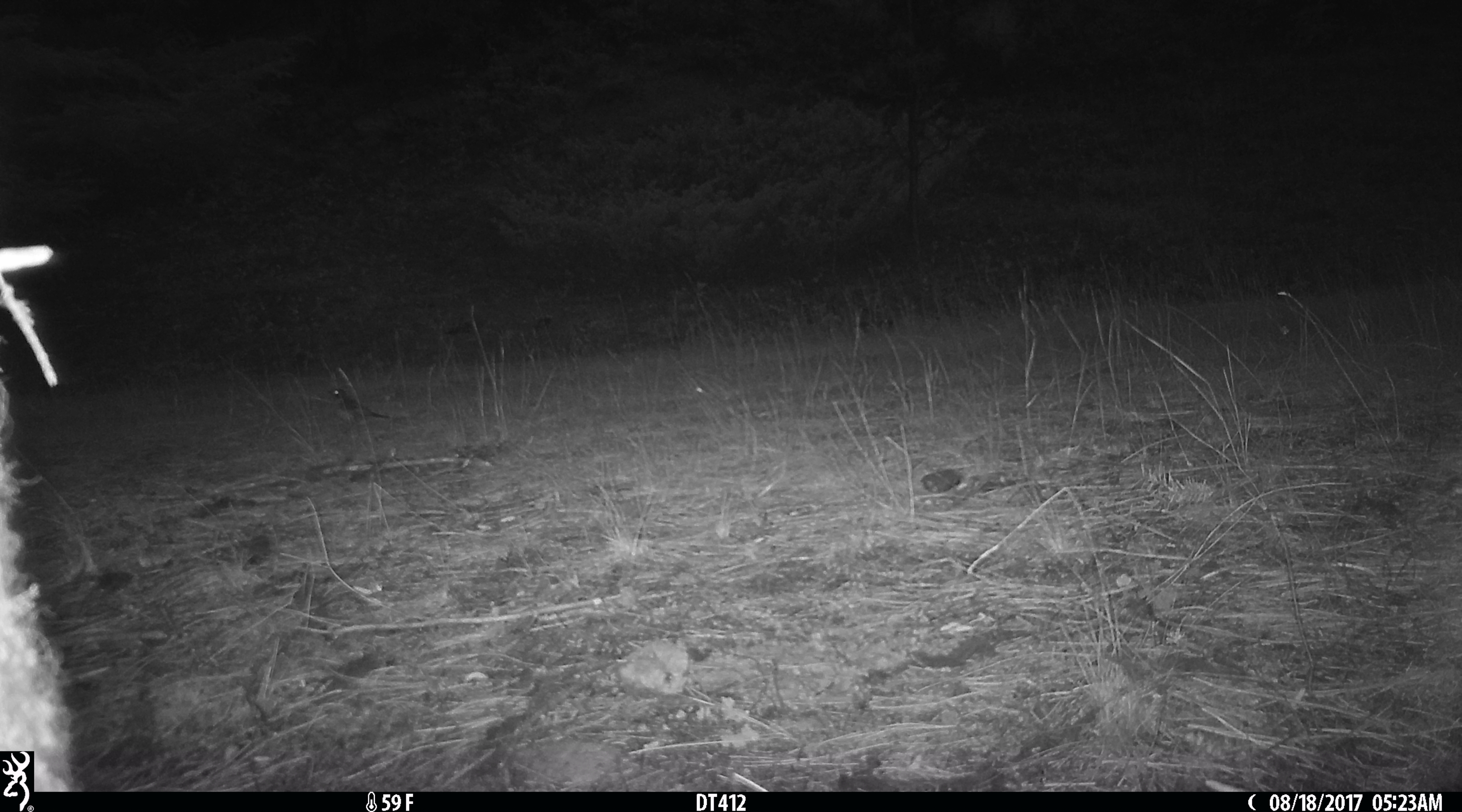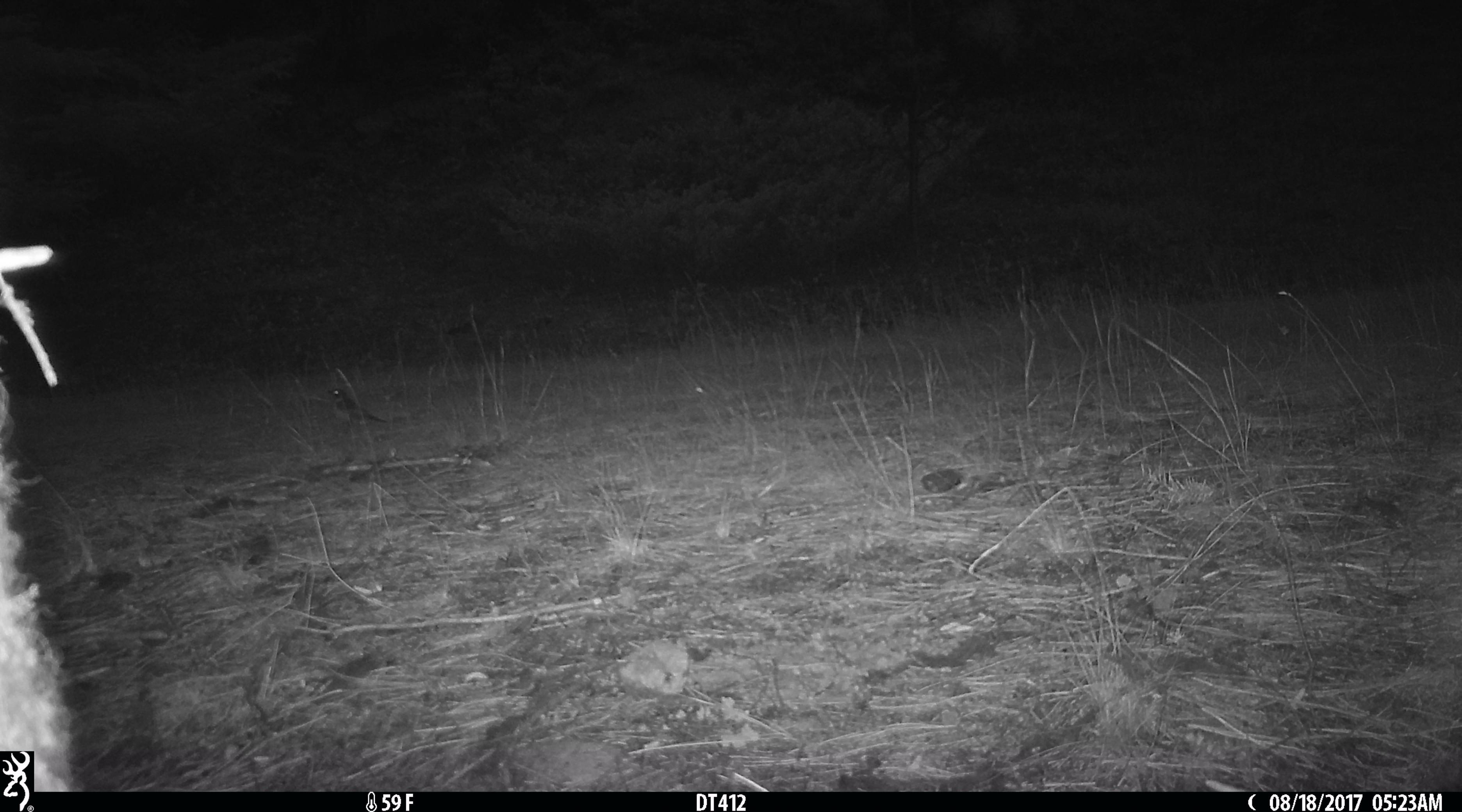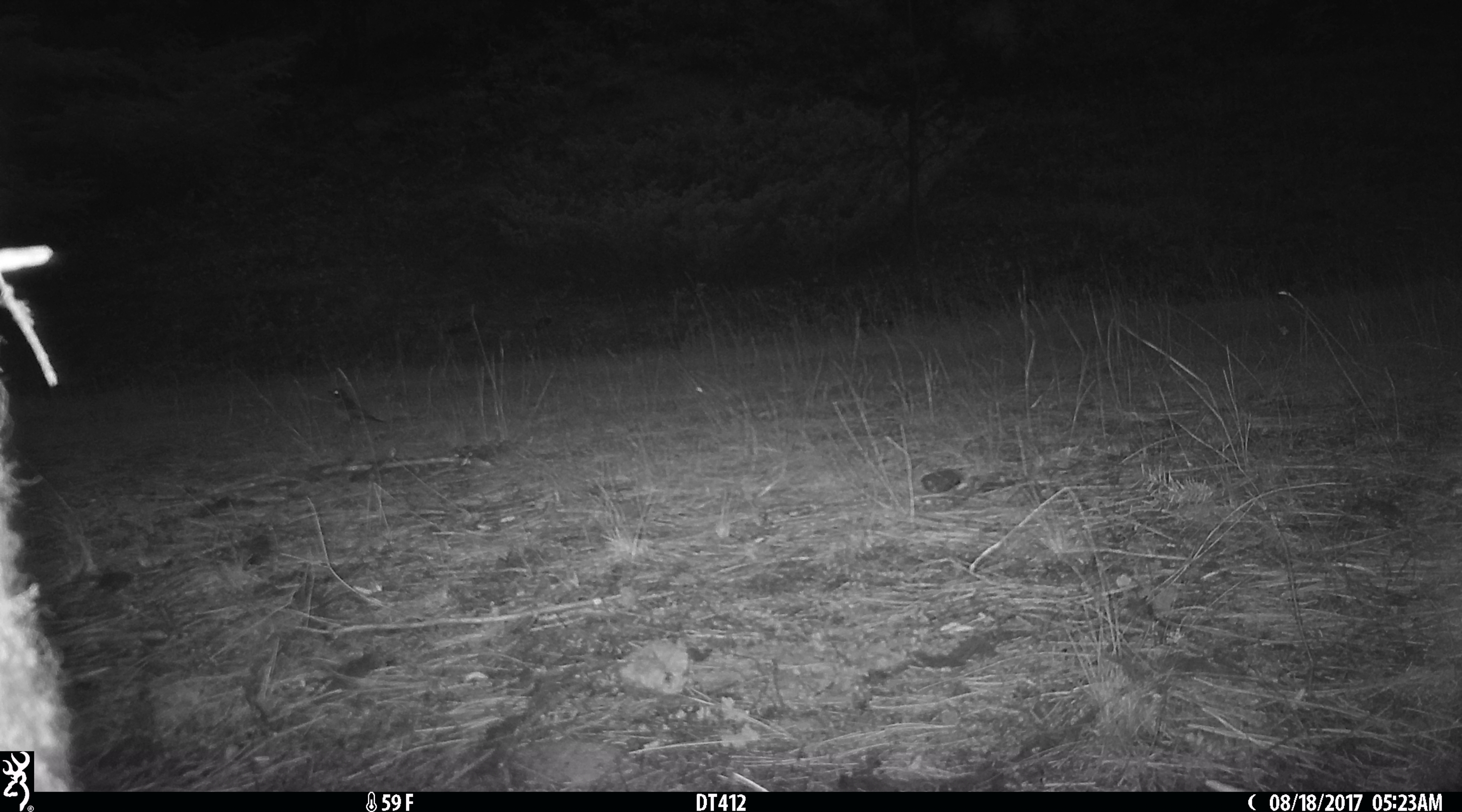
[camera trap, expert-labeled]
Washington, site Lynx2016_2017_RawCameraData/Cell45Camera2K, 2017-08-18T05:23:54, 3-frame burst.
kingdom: Animalia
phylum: Chordata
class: Aves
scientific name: Aves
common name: birds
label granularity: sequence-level